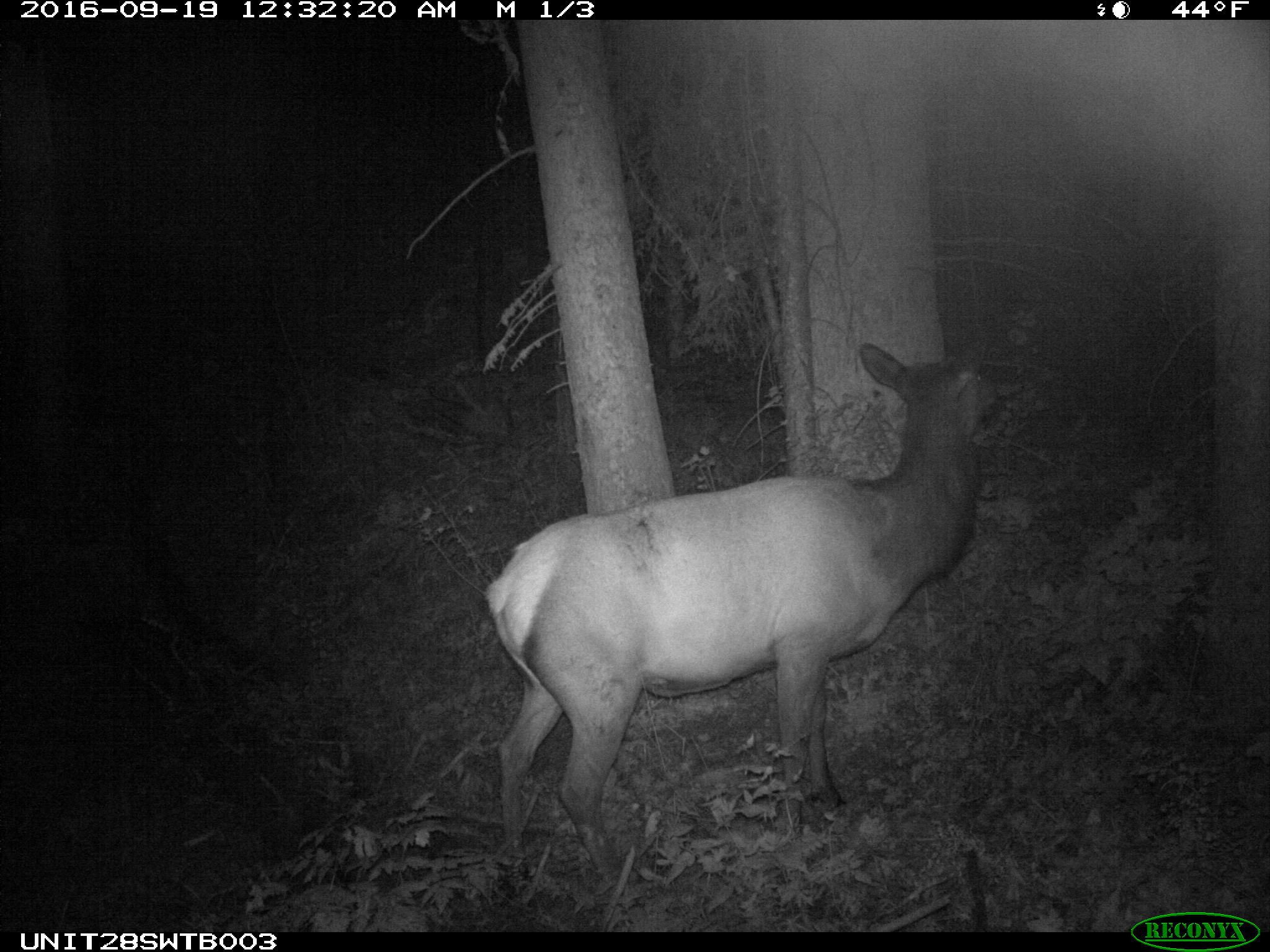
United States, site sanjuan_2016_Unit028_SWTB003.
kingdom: Animalia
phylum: Chordata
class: Mammalia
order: Artiodactyla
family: Cervidae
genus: Cervus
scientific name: Cervus elaphus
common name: red deer